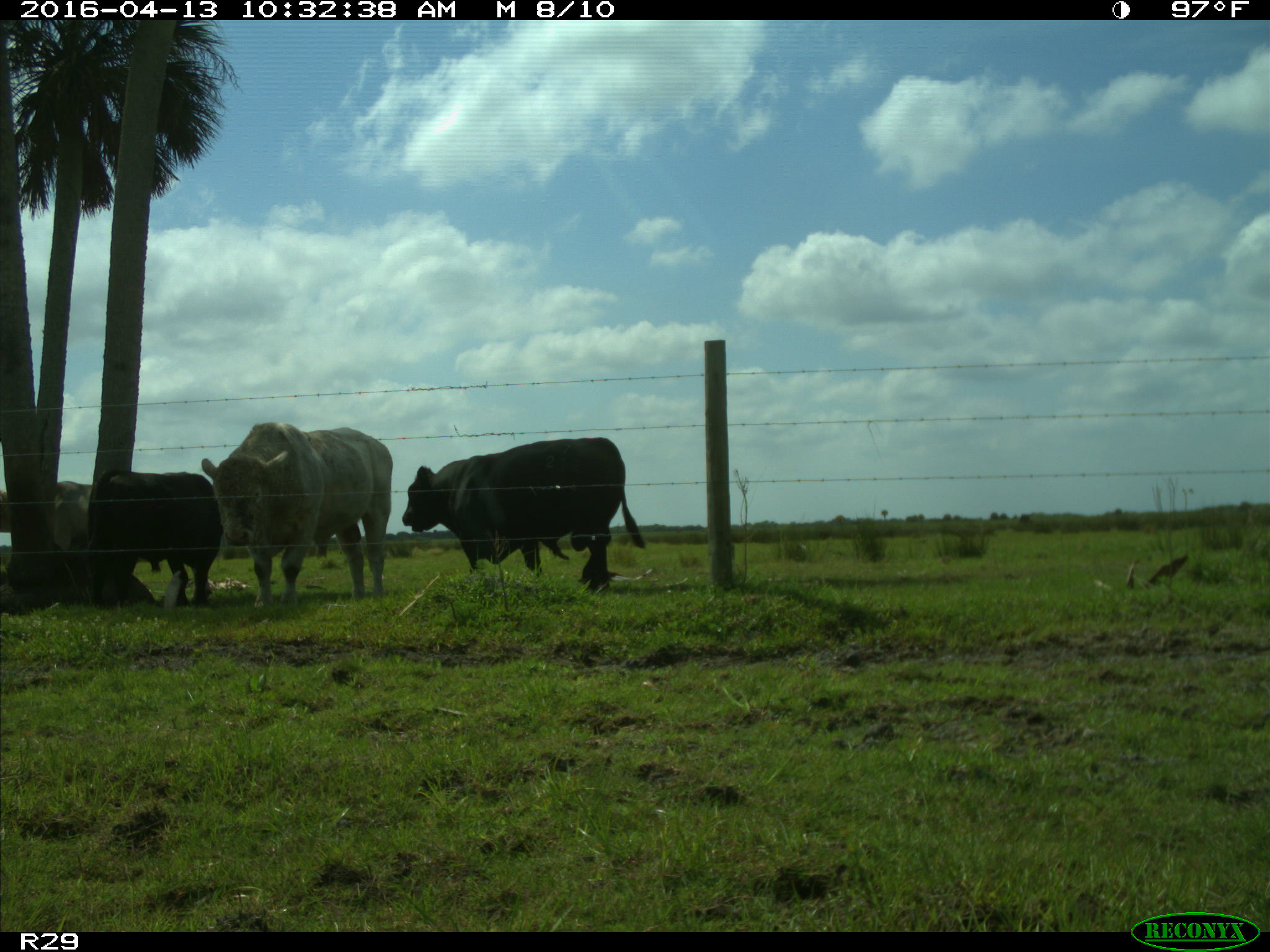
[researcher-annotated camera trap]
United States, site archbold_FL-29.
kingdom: Animalia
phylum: Chordata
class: Mammalia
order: Artiodactyla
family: Bovidae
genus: Bos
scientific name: Bos taurus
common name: domestic cow